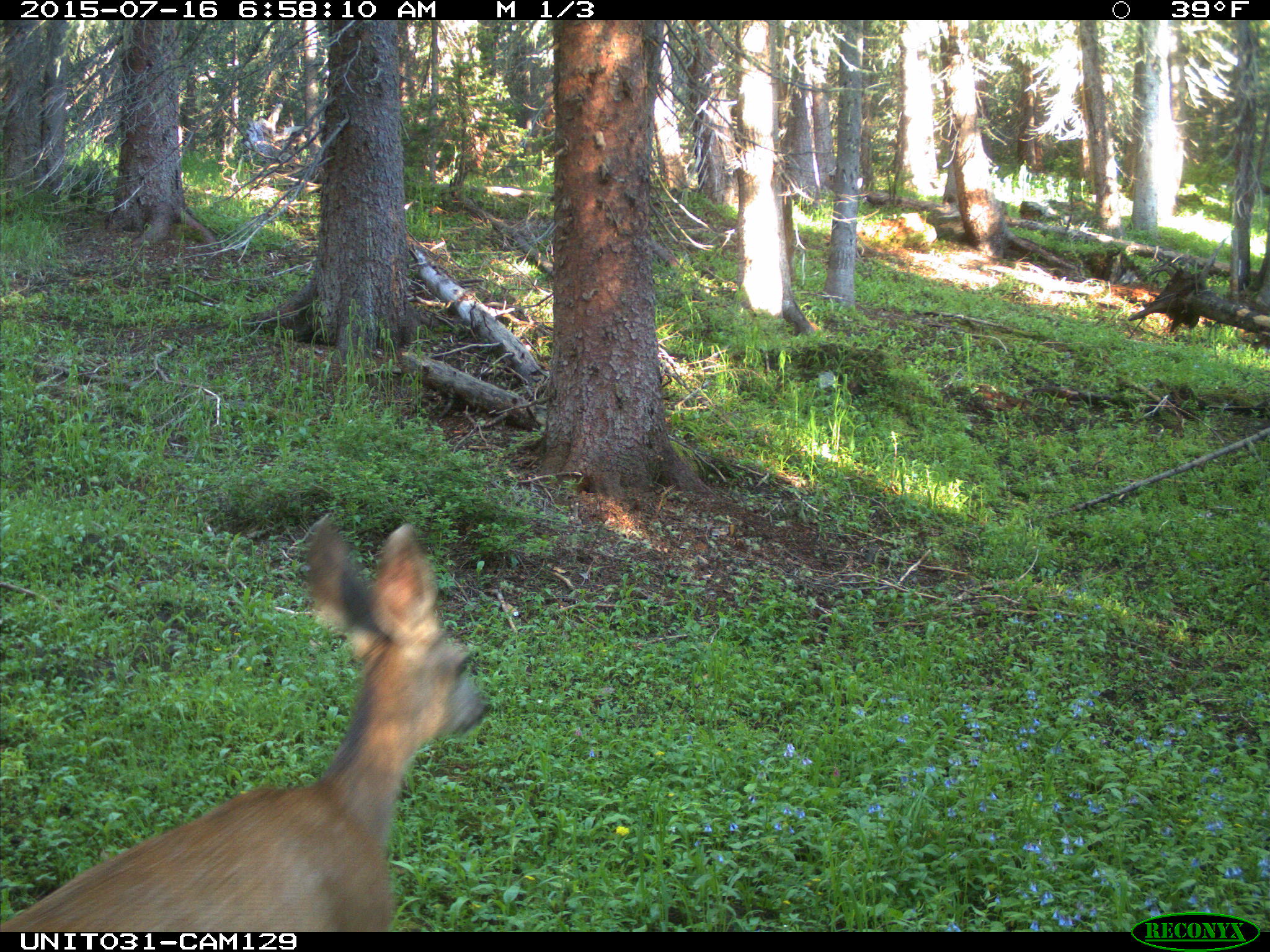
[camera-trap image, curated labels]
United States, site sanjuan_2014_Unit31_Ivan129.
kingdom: Animalia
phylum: Chordata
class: Mammalia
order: Artiodactyla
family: Cervidae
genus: Odocoileus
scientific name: Odocoileus hemionus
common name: mule deer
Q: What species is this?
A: Odocoileus hemionus (mule deer).